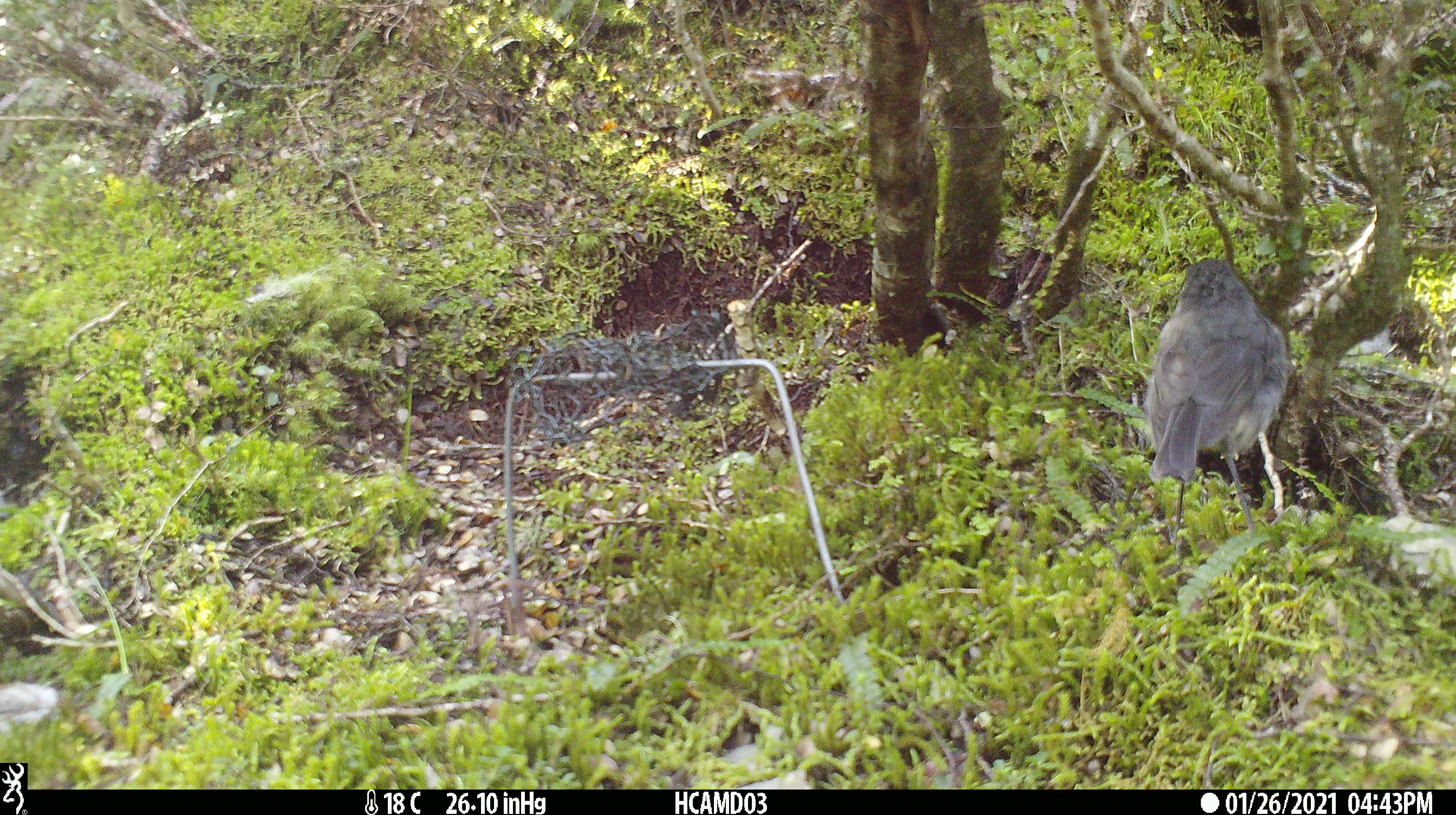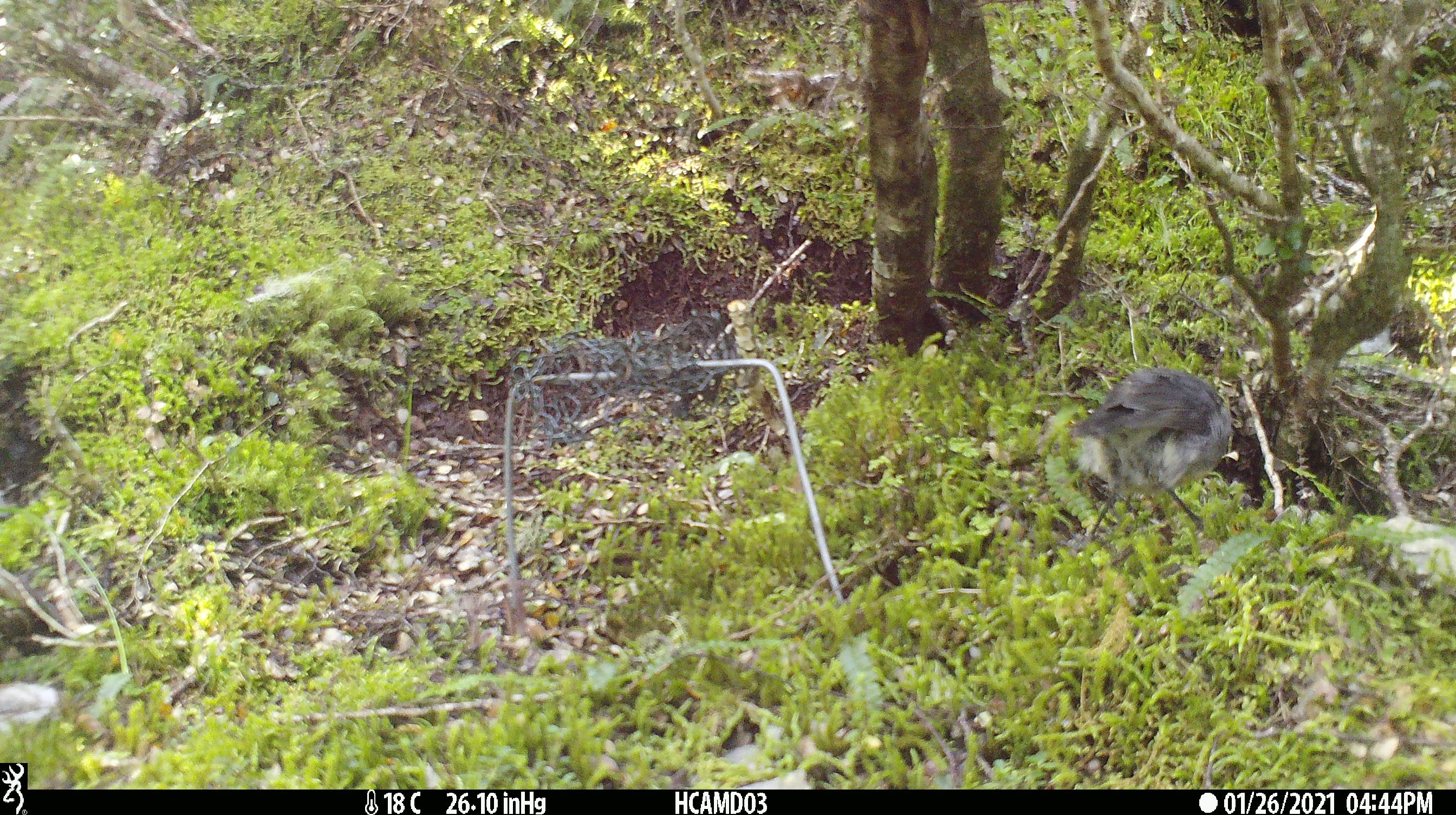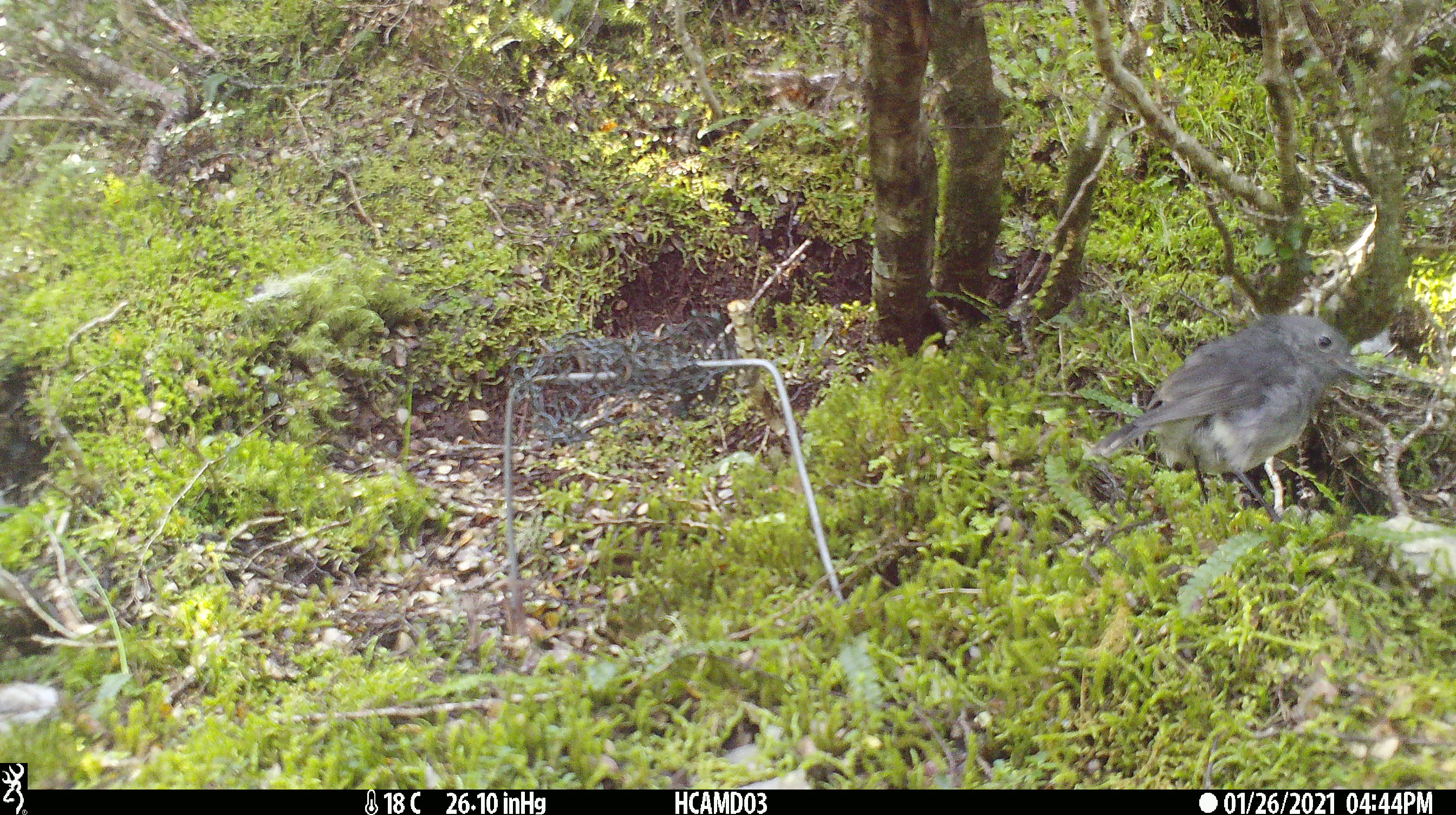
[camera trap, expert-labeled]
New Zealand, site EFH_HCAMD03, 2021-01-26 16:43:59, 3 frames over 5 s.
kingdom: Animalia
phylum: Chordata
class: Aves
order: Passeriformes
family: Petroicidae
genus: Petroica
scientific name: Petroica australis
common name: new zealand robin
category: robin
Robin (new zealand robin) (Petroica australis).